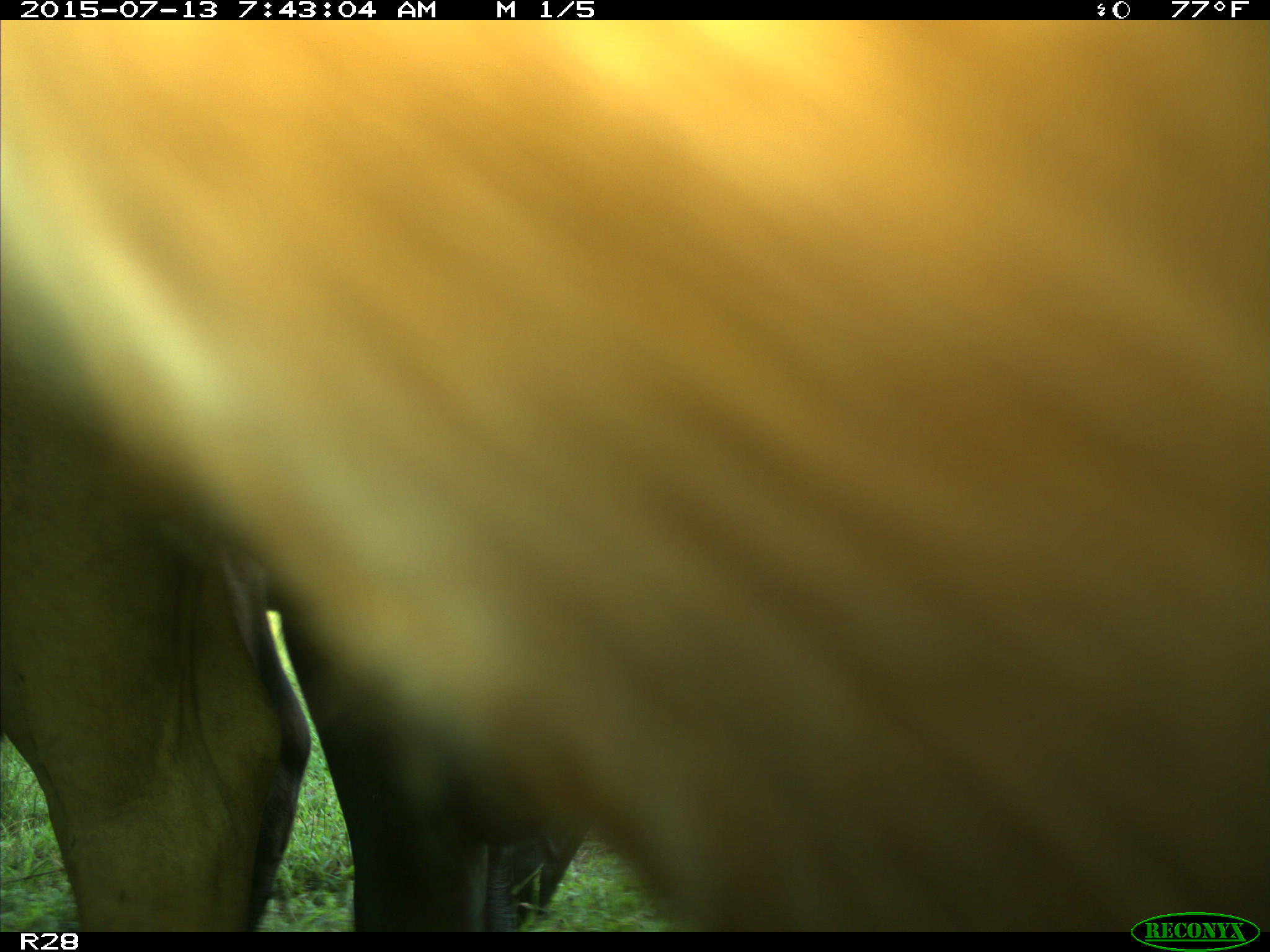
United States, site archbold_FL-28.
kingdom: Animalia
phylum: Chordata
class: Mammalia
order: Artiodactyla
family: Bovidae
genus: Bos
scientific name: Bos taurus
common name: domestic cow